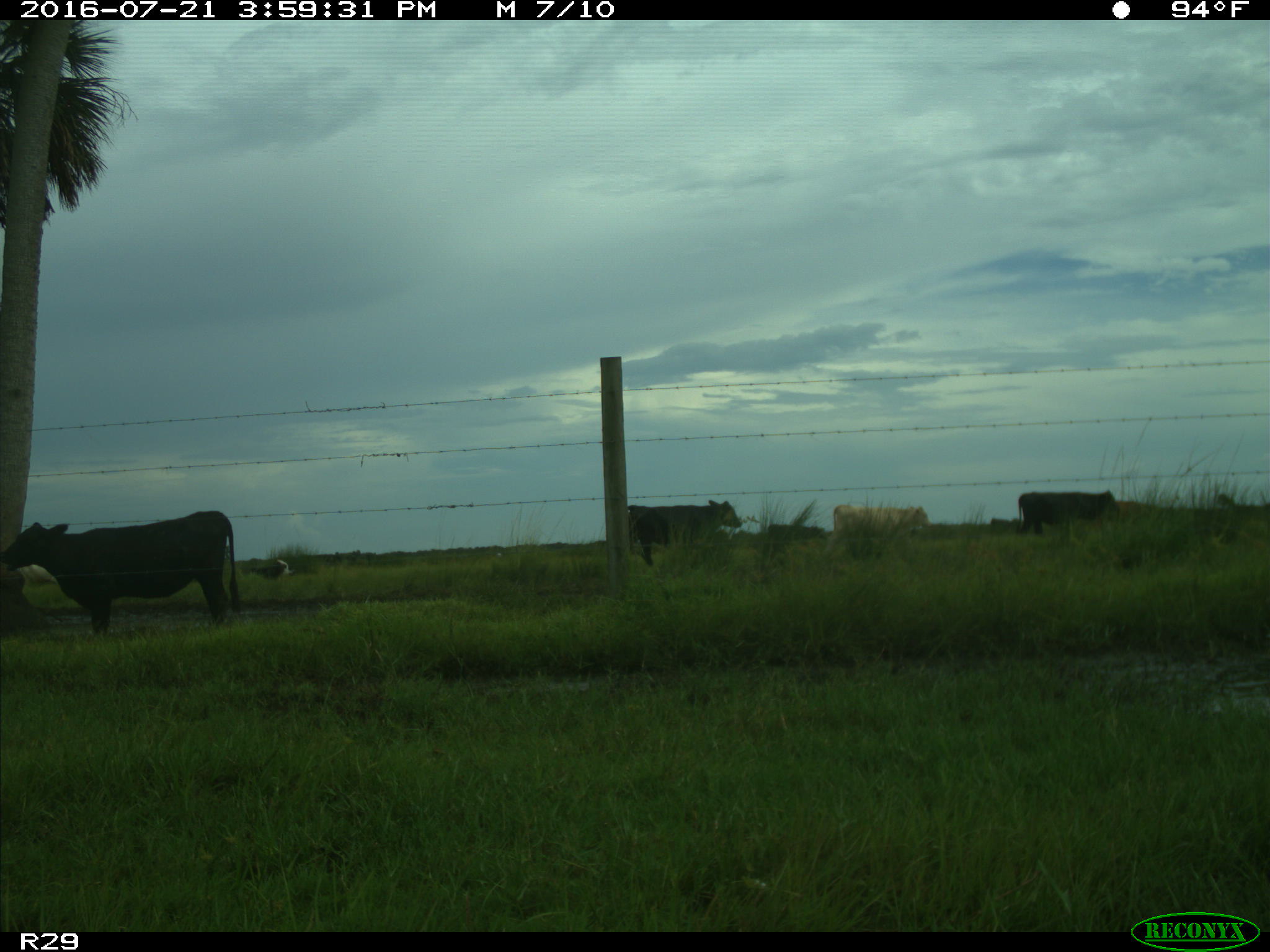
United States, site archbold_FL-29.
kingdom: Animalia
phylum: Chordata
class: Mammalia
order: Artiodactyla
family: Bovidae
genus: Bos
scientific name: Bos taurus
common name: domestic cow